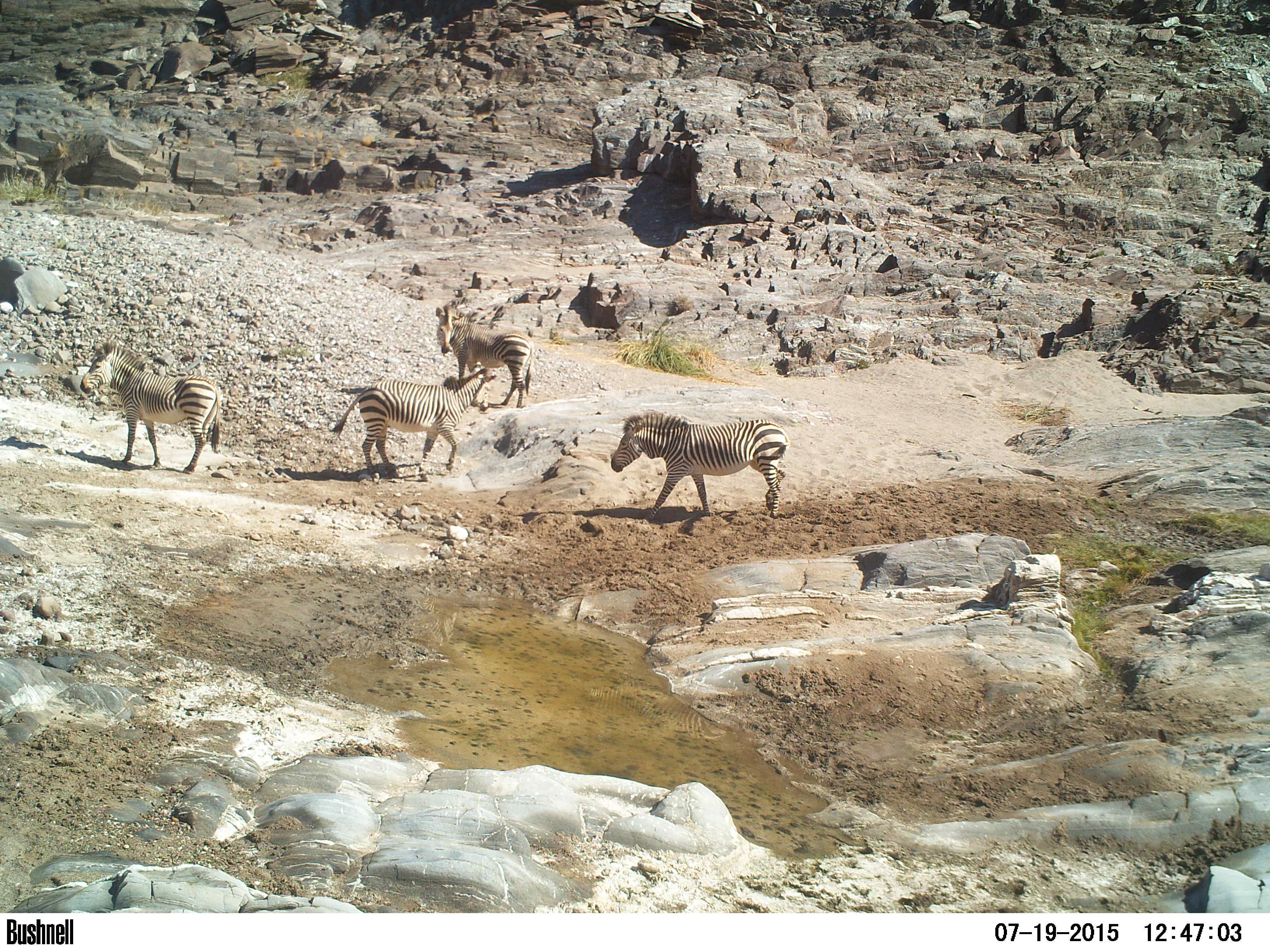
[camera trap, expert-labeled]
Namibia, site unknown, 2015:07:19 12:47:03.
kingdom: Animalia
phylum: Chordata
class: Mammalia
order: Perissodactyla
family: Equidae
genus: Equus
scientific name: Equus zebra hartmannae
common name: hartmann's mountain zebra